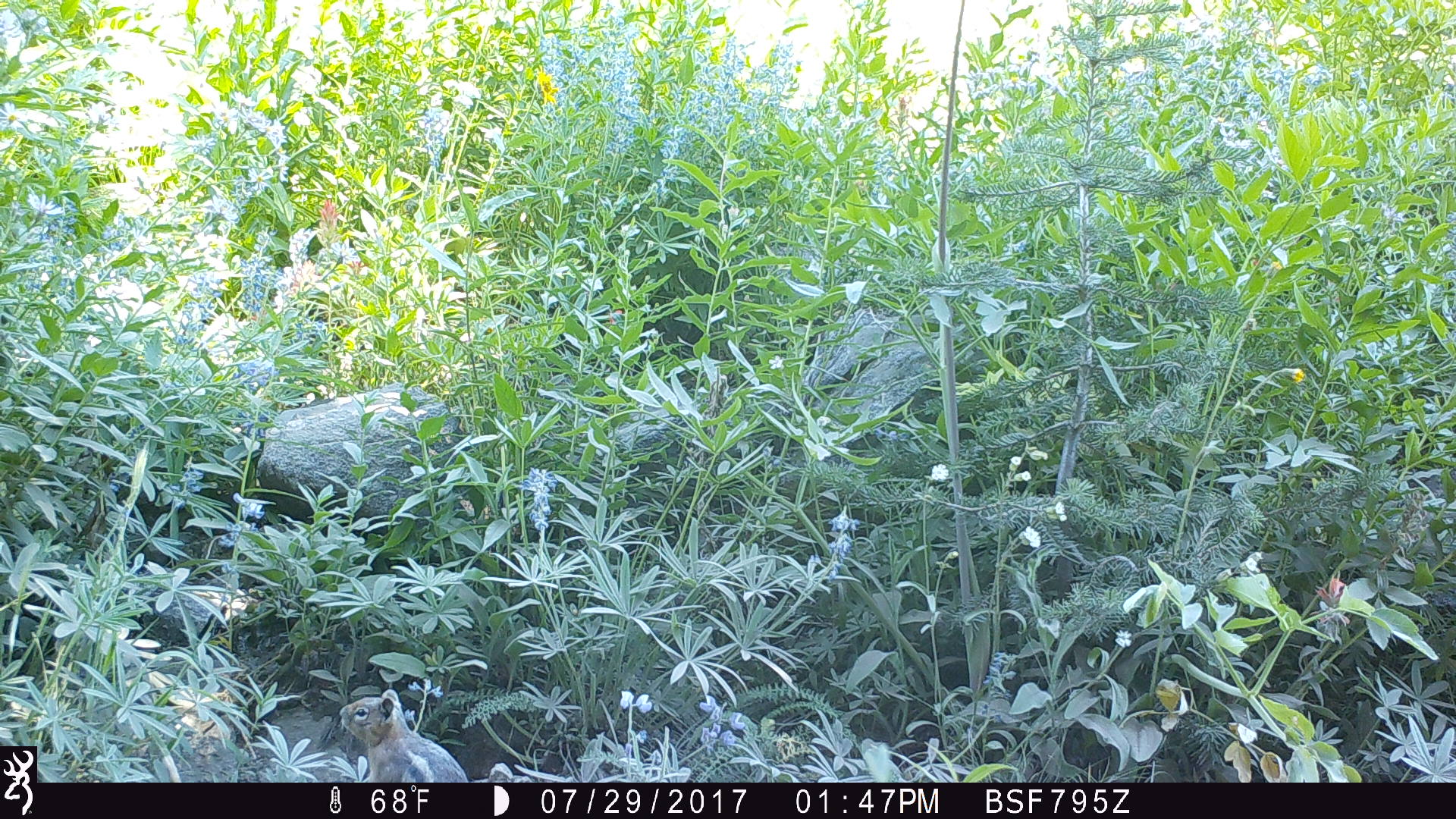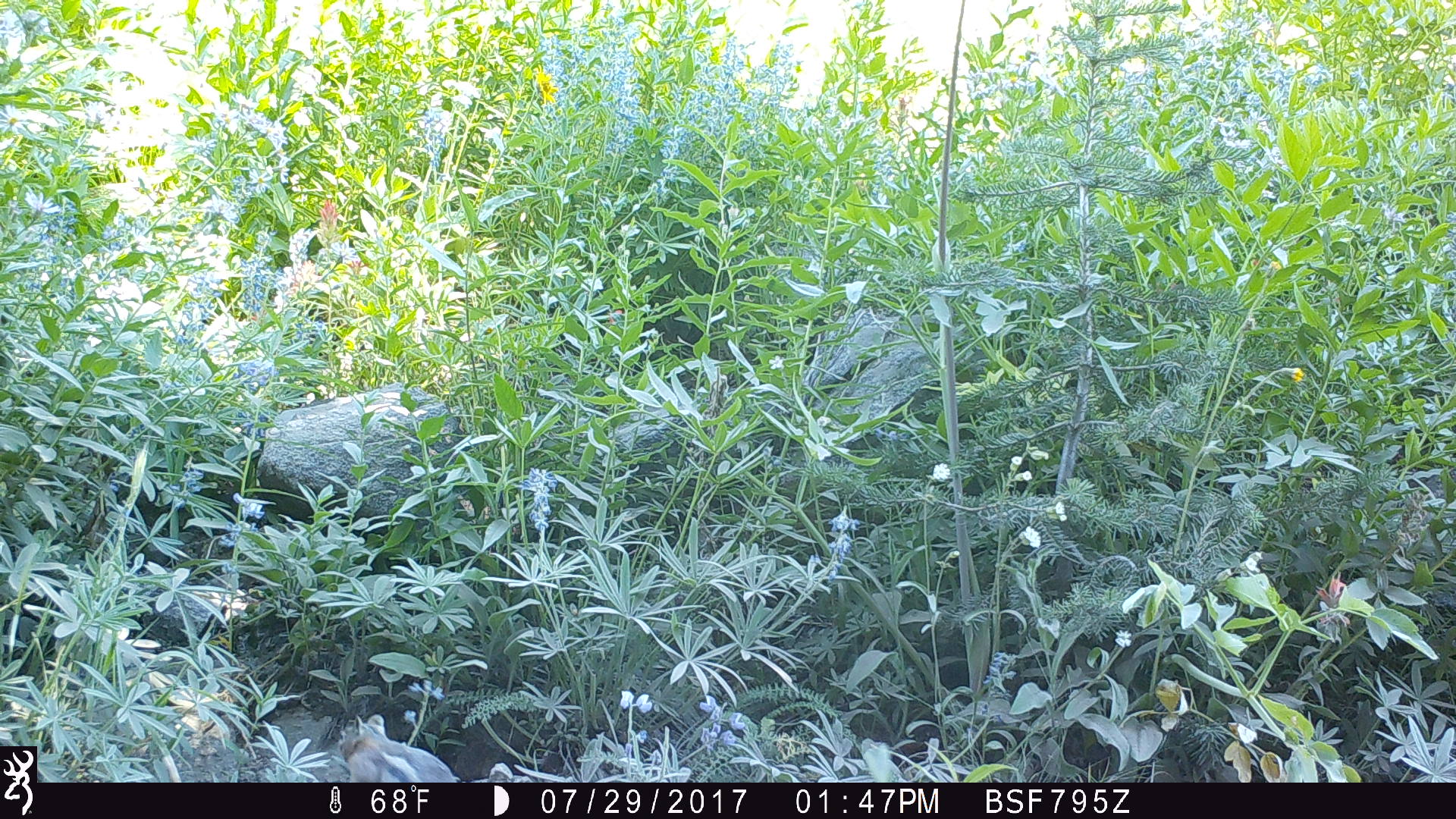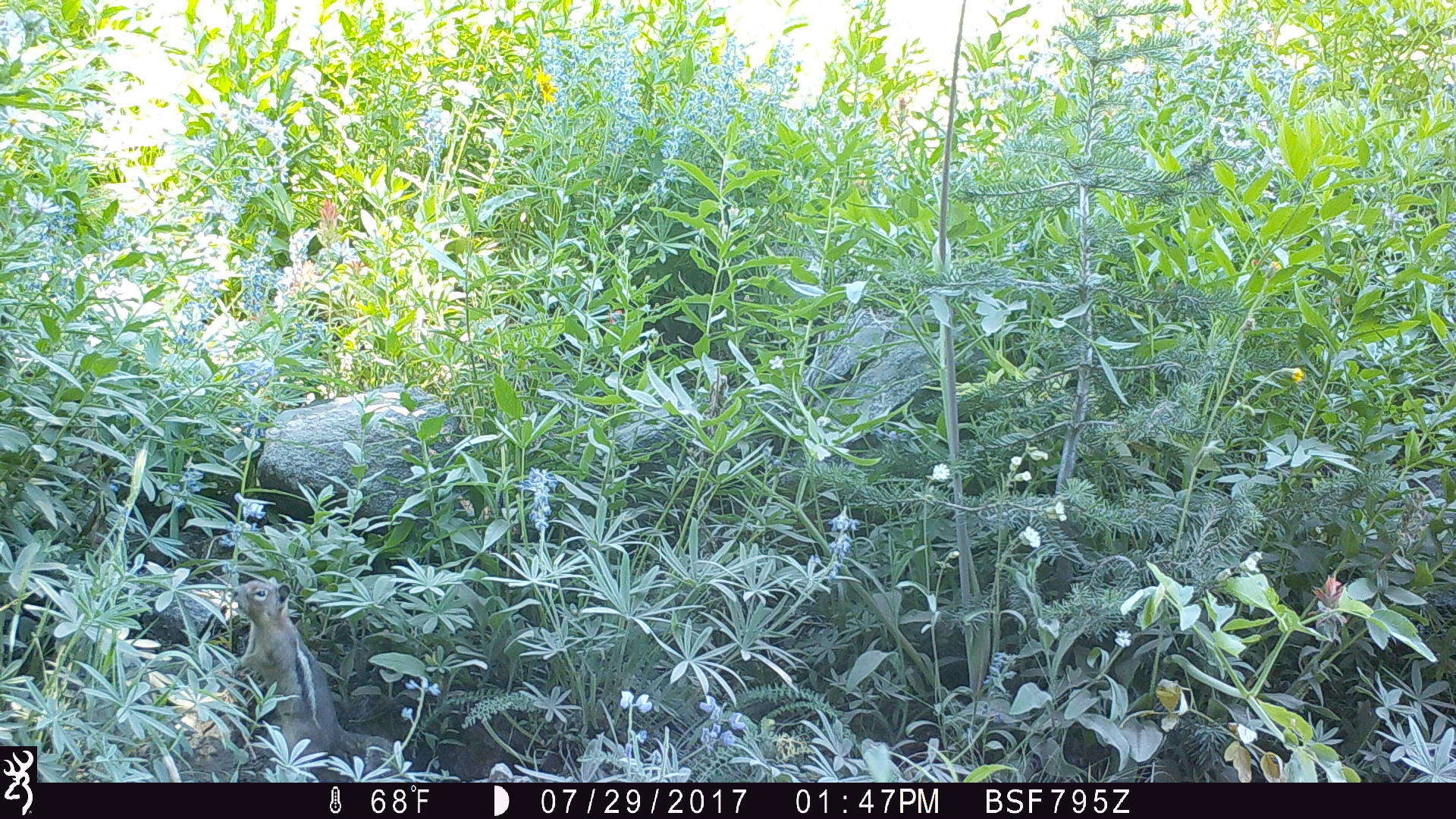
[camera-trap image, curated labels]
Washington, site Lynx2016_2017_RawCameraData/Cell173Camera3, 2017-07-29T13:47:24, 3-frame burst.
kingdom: Animalia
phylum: Chordata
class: Mammalia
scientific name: Mammalia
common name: small mammal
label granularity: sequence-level